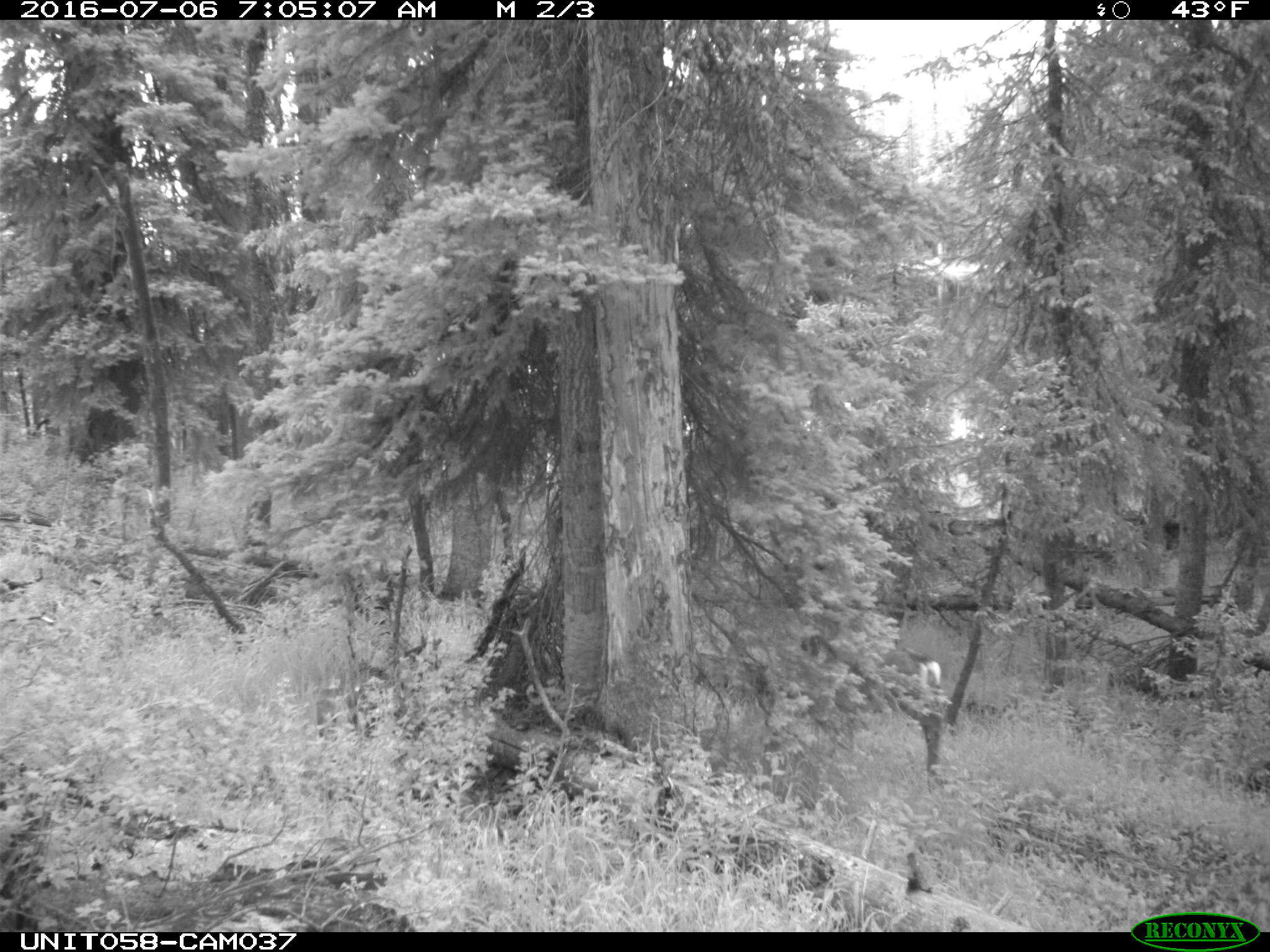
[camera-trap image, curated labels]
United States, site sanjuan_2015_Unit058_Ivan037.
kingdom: Animalia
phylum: Chordata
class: Mammalia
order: Artiodactyla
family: Cervidae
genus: Odocoileus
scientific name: Odocoileus hemionus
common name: mule deer